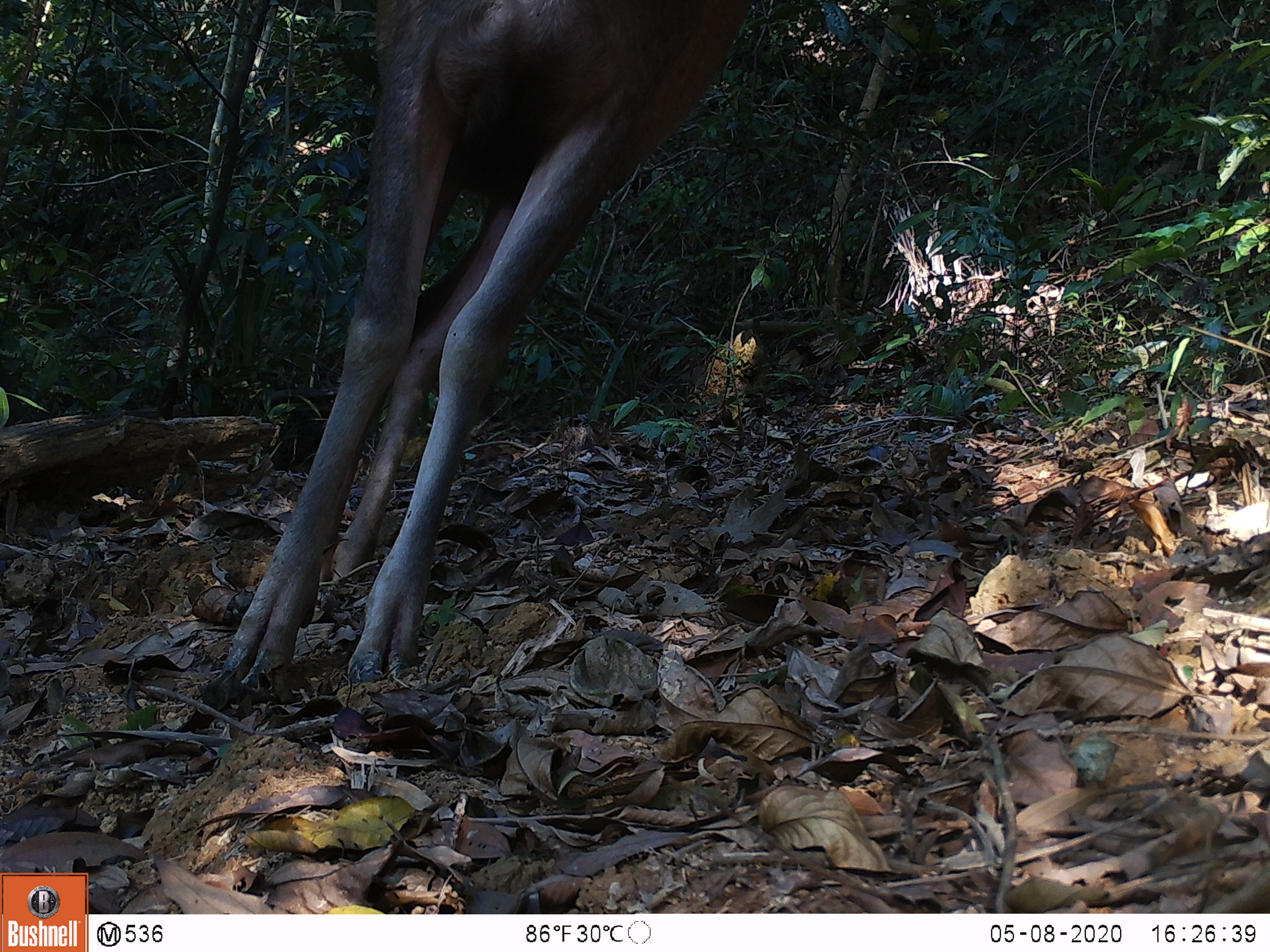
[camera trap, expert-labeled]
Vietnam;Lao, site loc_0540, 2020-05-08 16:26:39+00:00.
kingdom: Animalia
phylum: Chordata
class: Mammalia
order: Artiodactyla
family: Cervidae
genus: Rusa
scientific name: Rusa unicolor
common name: sambar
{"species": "sambar (Rusa unicolor)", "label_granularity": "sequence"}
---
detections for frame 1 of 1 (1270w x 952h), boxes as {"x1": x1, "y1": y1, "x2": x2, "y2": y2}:
sambar: {"x1": 217, "y1": 0, "x2": 741, "y2": 698}